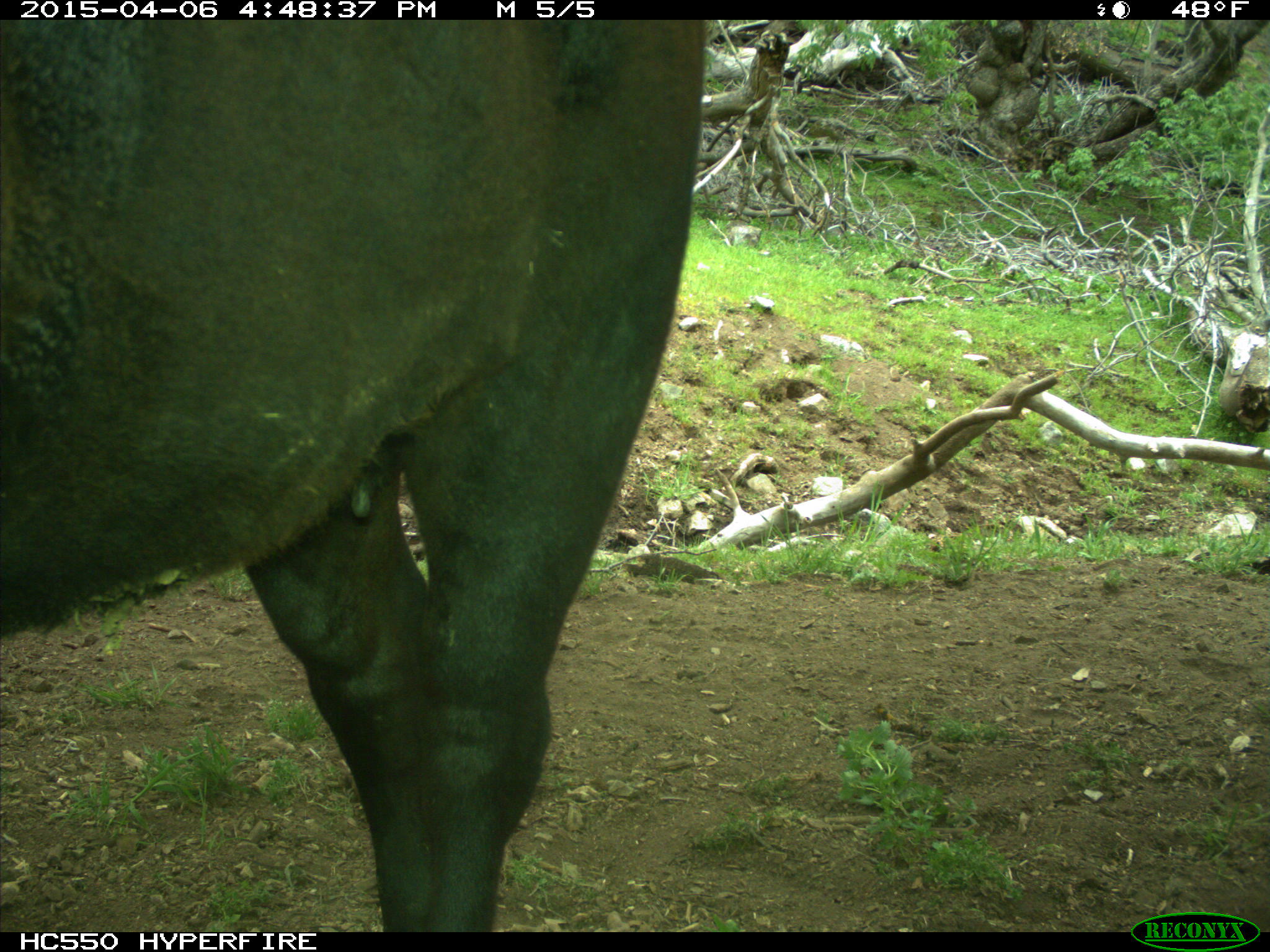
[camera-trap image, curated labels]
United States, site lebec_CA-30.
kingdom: Animalia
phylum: Chordata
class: Mammalia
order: Artiodactyla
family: Bovidae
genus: Bos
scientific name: Bos taurus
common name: domestic cow